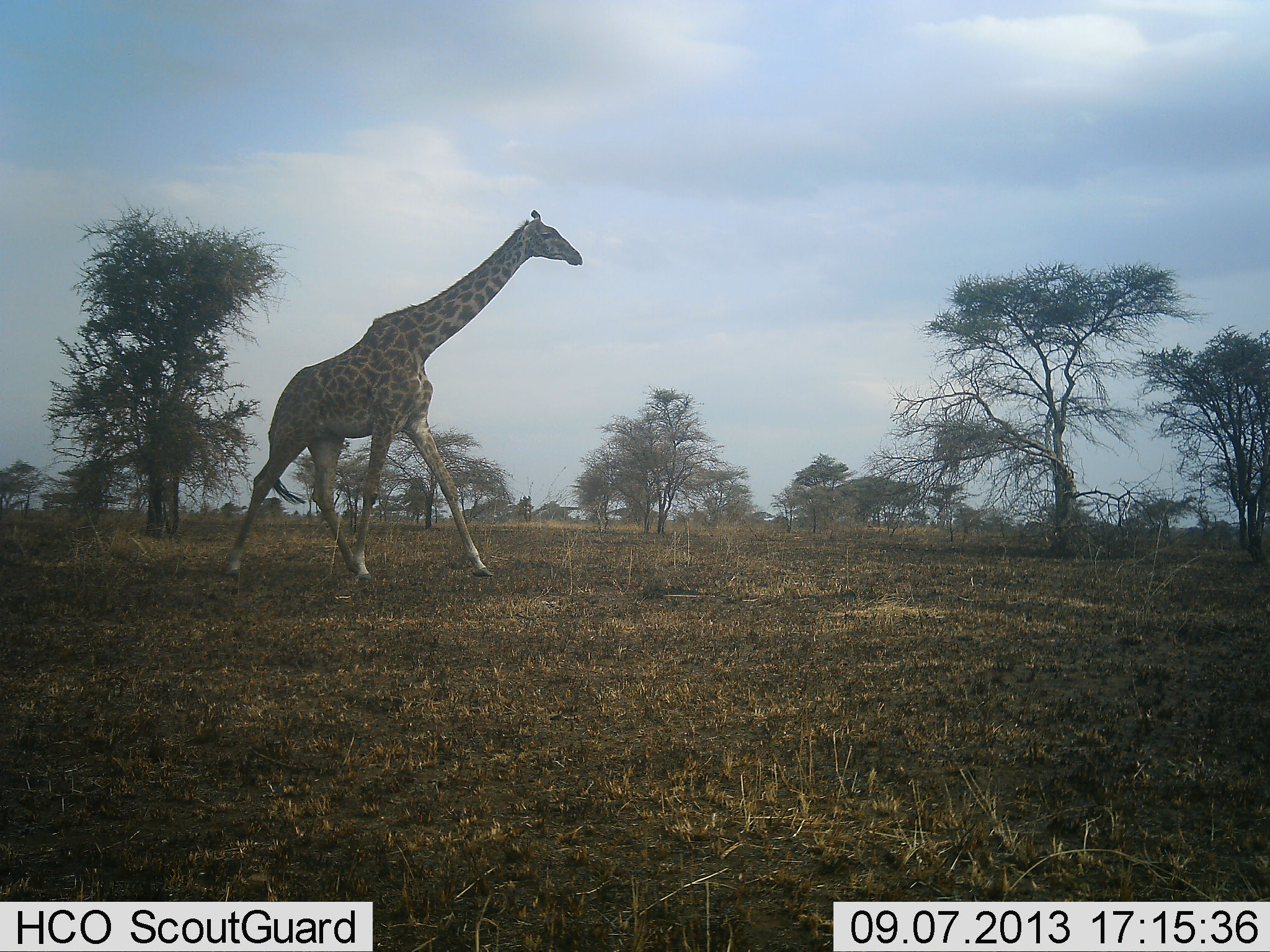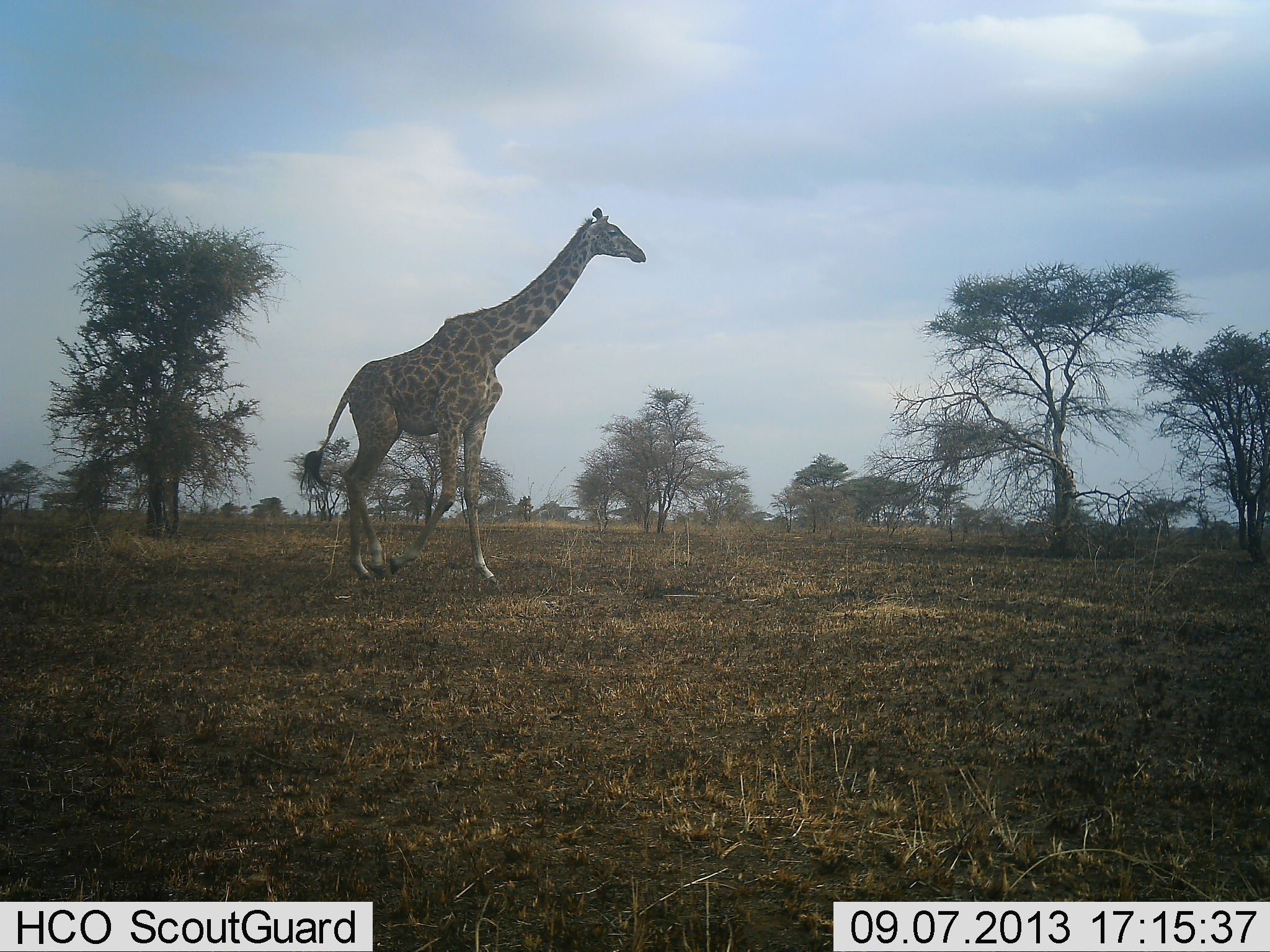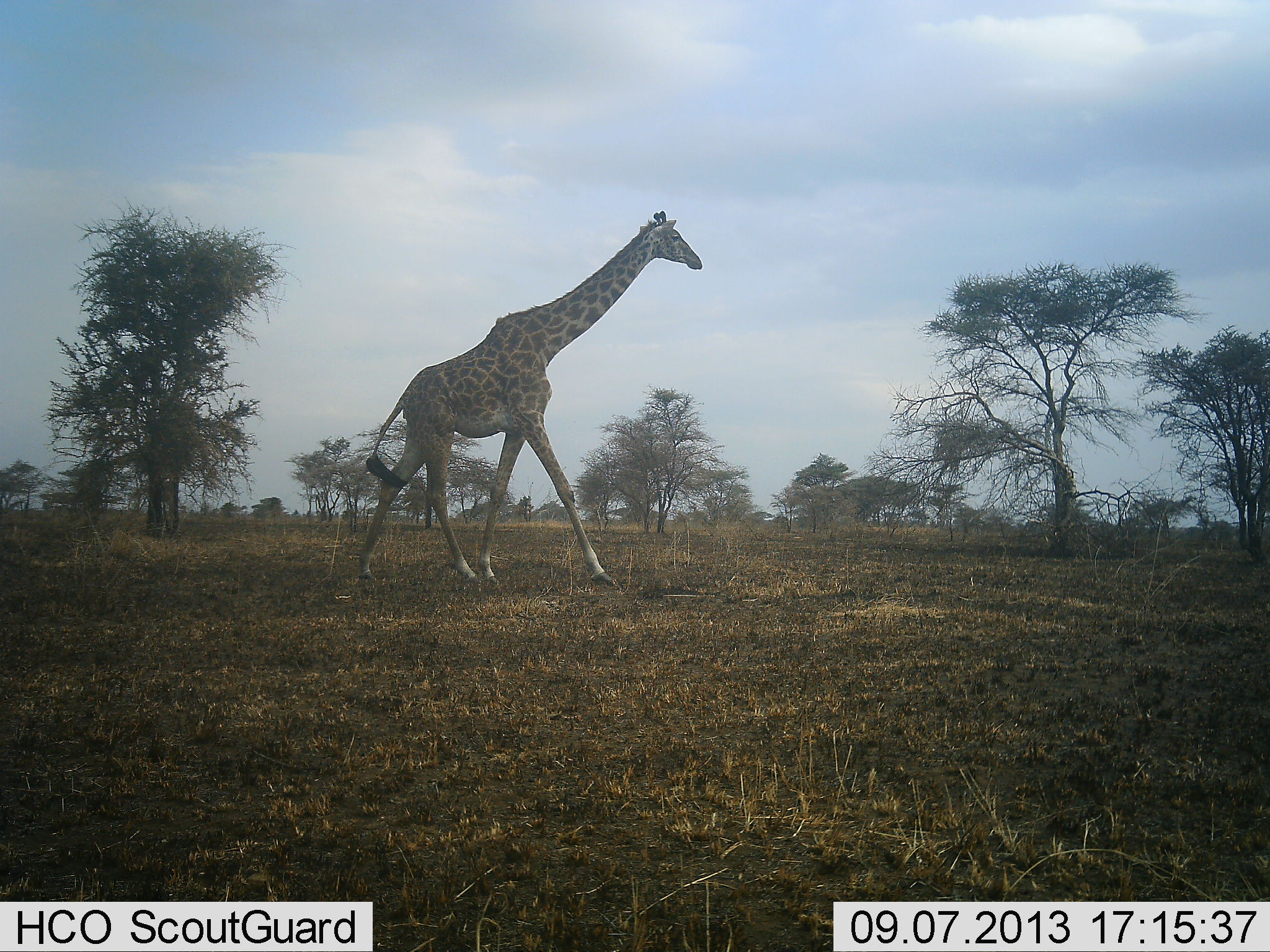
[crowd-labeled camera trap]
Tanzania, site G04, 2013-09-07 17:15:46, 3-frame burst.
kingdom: Animalia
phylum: Chordata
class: Mammalia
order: Artiodactyla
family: Giraffidae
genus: Giraffa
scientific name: Giraffa camelopardalis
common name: giraffe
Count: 1.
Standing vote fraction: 0%.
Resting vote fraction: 0%.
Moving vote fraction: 100%.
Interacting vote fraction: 0%.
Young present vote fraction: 0%.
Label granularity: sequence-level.